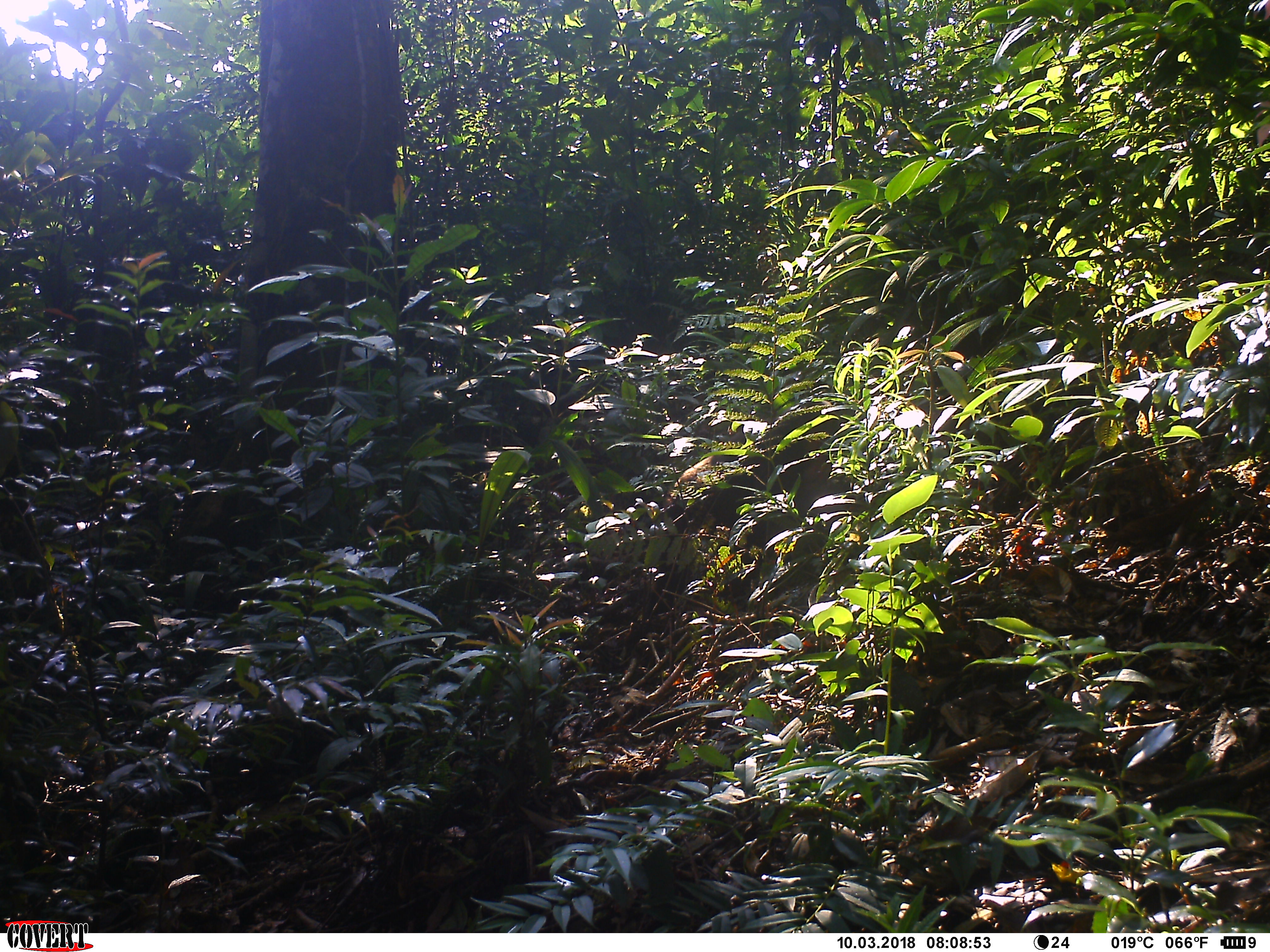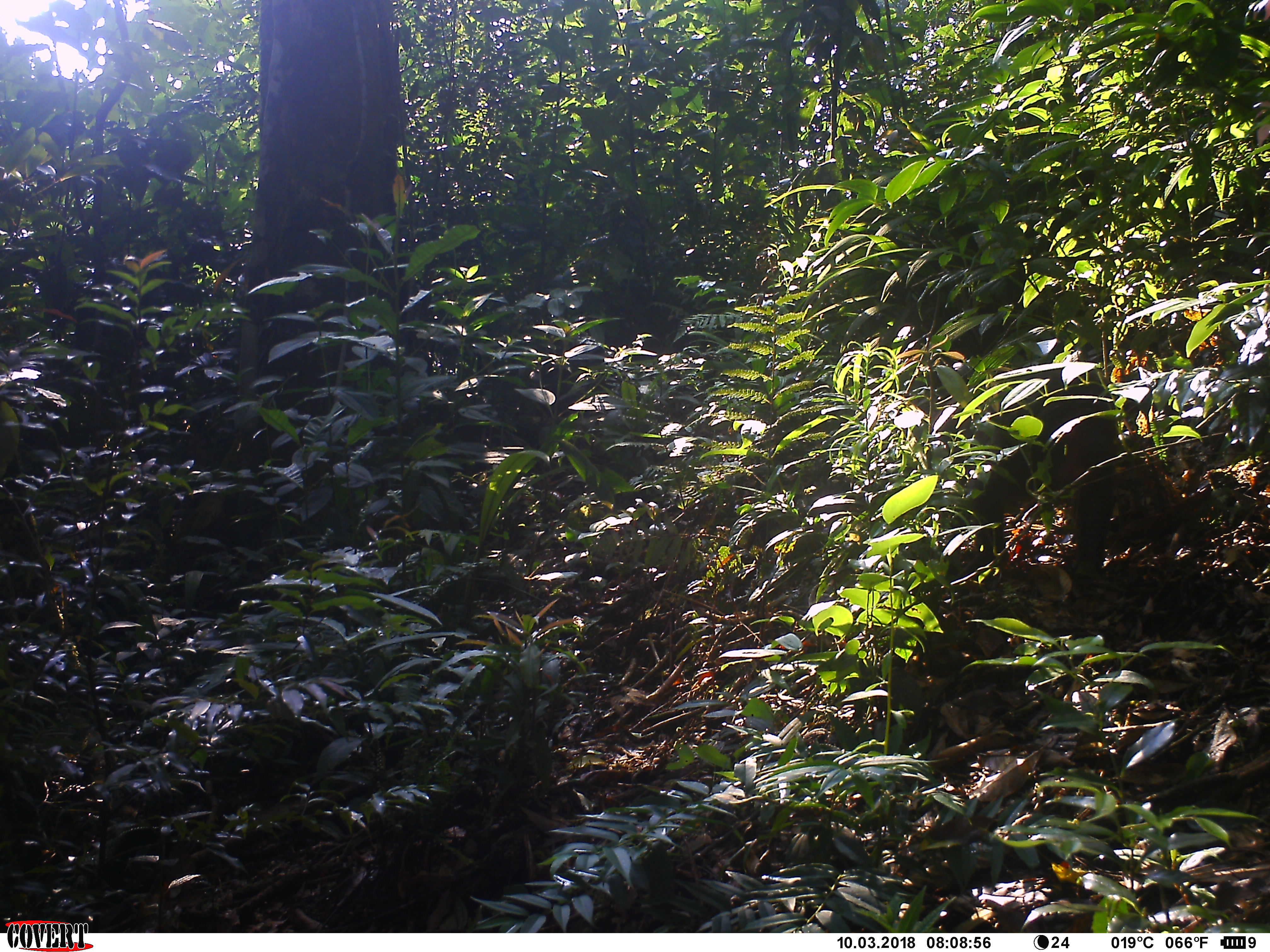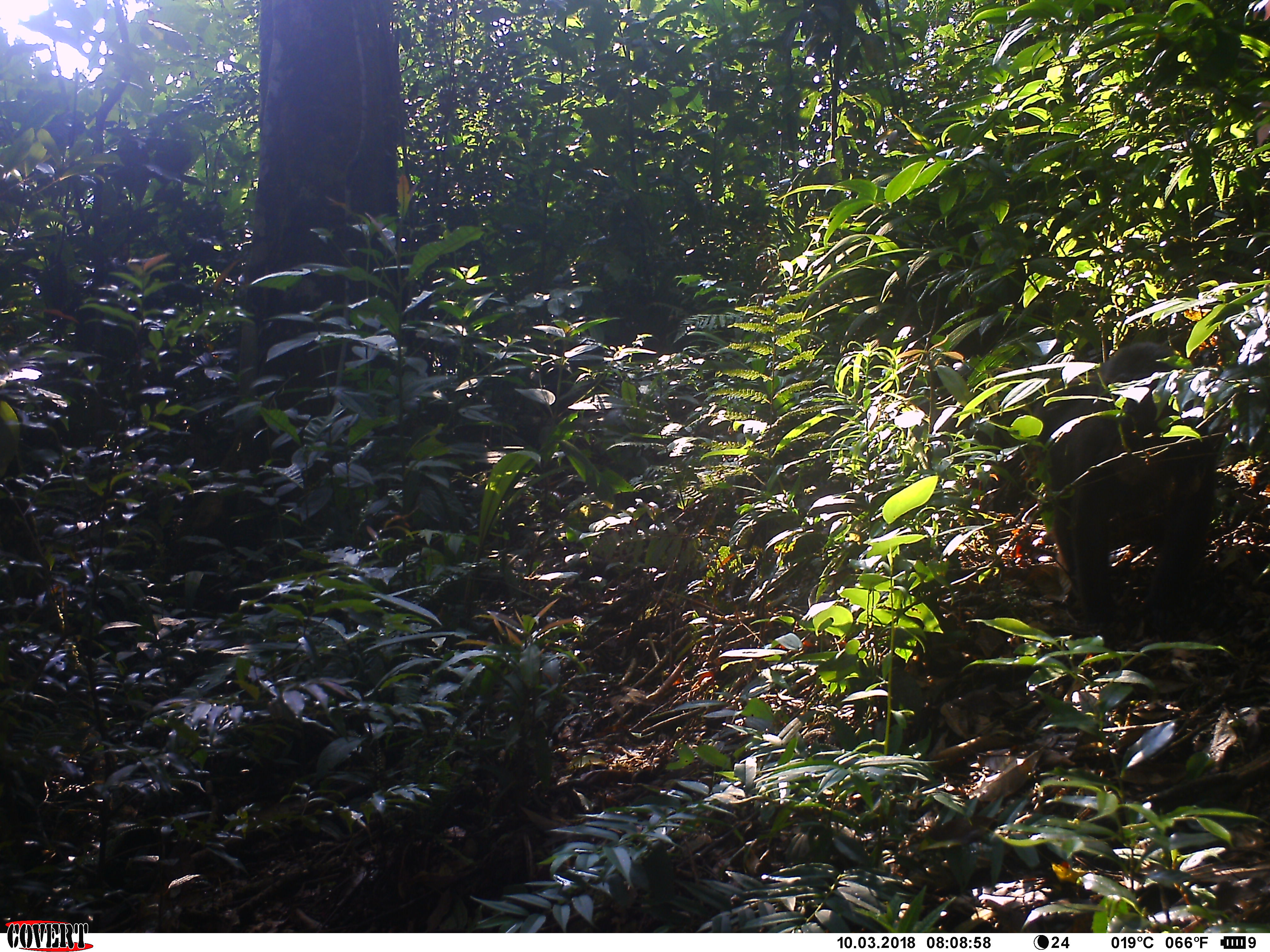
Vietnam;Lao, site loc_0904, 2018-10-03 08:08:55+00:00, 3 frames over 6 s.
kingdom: Animalia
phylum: Chordata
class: Mammalia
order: Primates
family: Cercopithecidae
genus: Macaca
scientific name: Macaca arctoides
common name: stump-tailed macaque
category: stump tailed macaque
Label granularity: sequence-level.